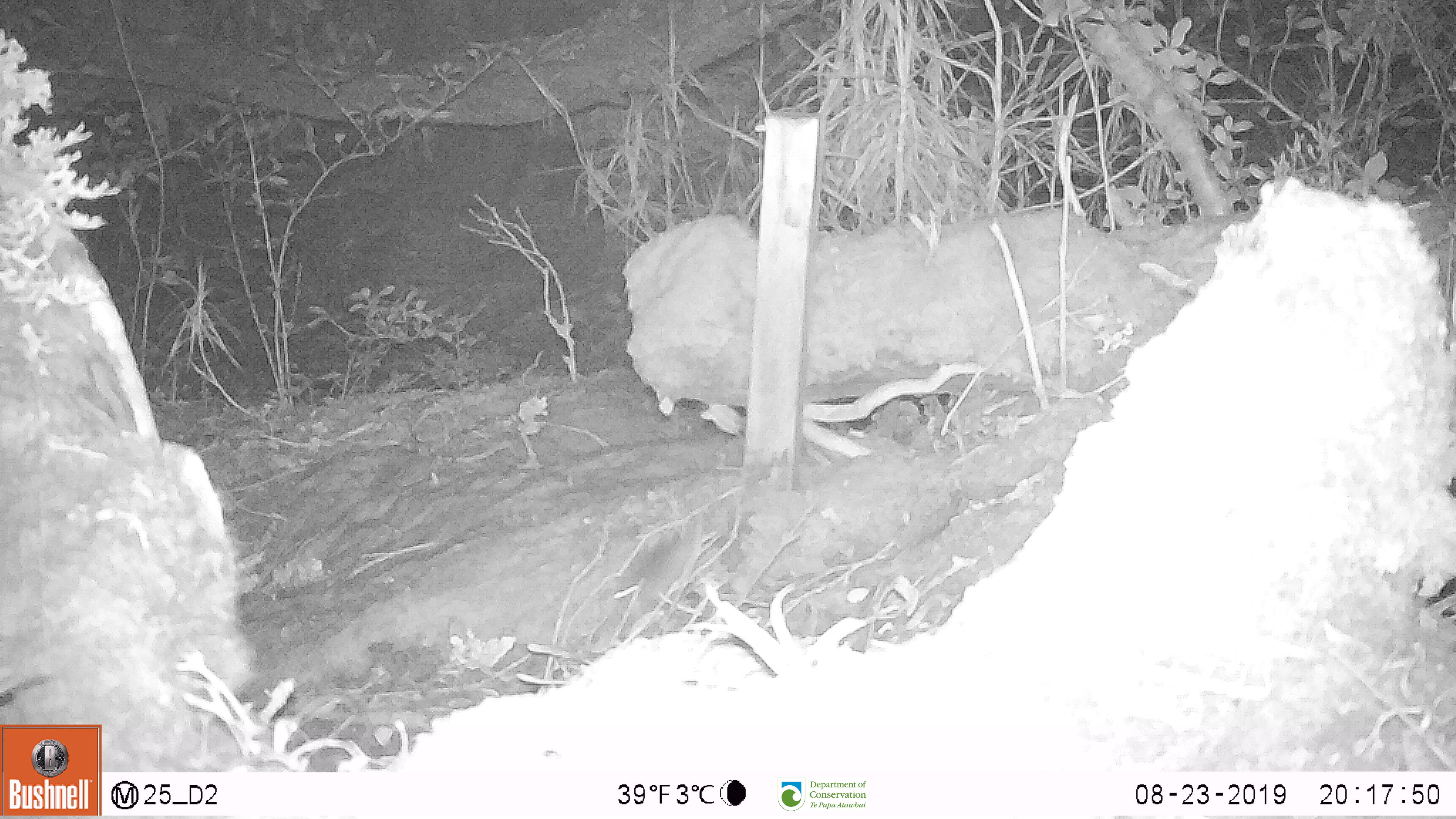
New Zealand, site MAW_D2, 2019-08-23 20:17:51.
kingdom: Animalia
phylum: Chordata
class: Mammalia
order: Rodentia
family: Muridae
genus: Mus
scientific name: Mus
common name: mouse